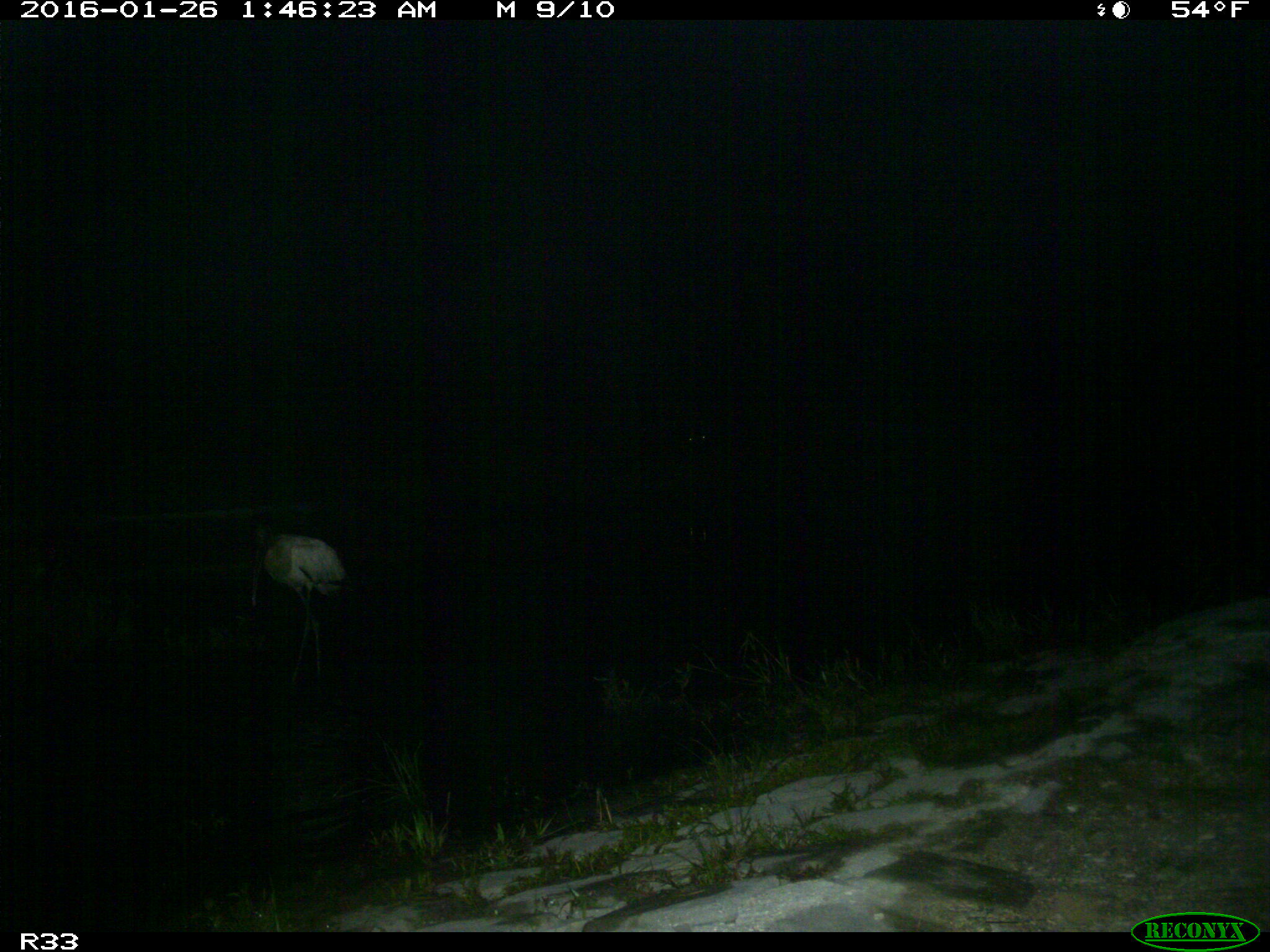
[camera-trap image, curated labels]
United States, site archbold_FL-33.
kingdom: Animalia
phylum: Chordata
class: Aves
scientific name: Aves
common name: birds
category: unidentified bird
Unidentified bird (birds) (Aves).